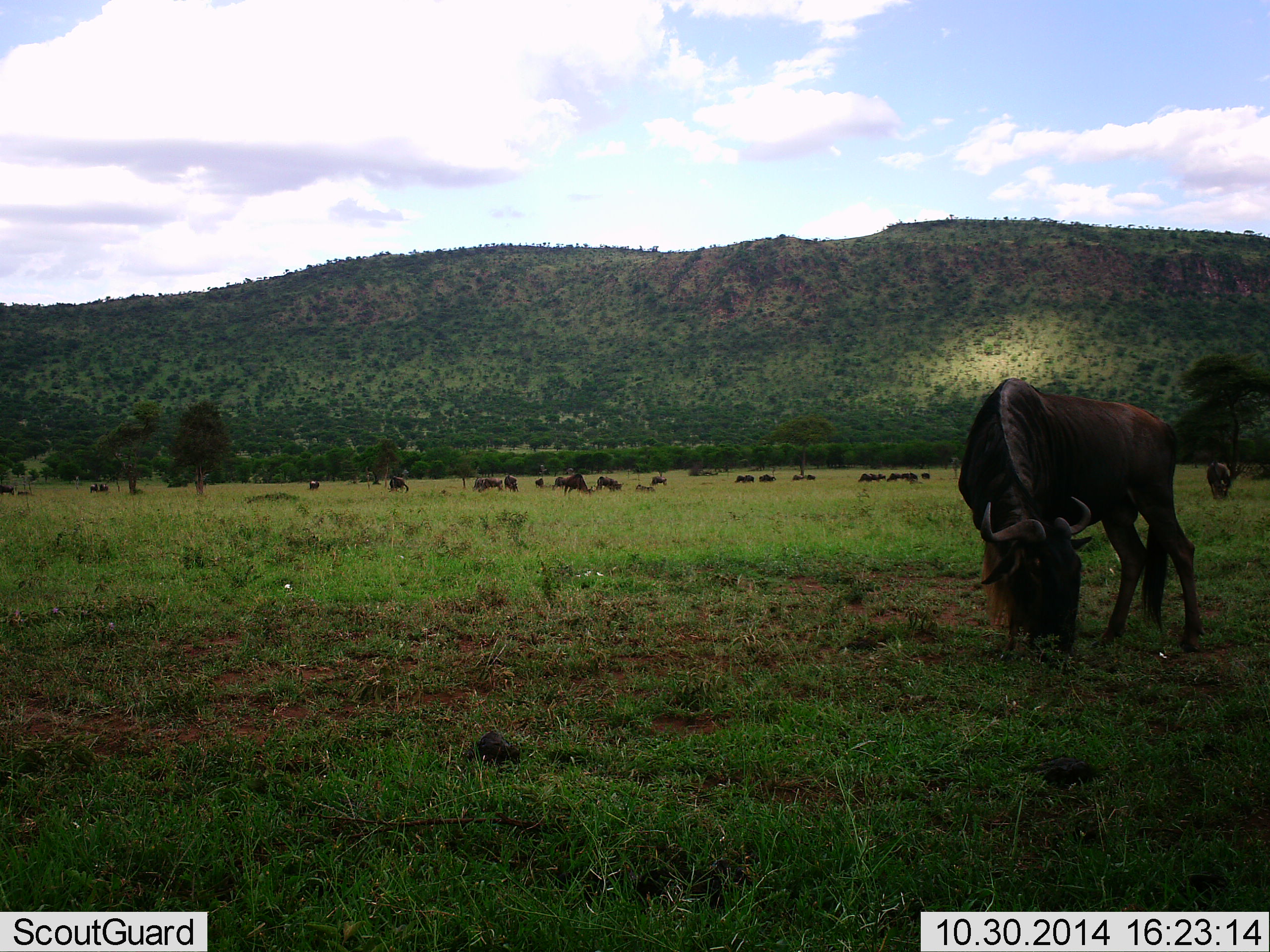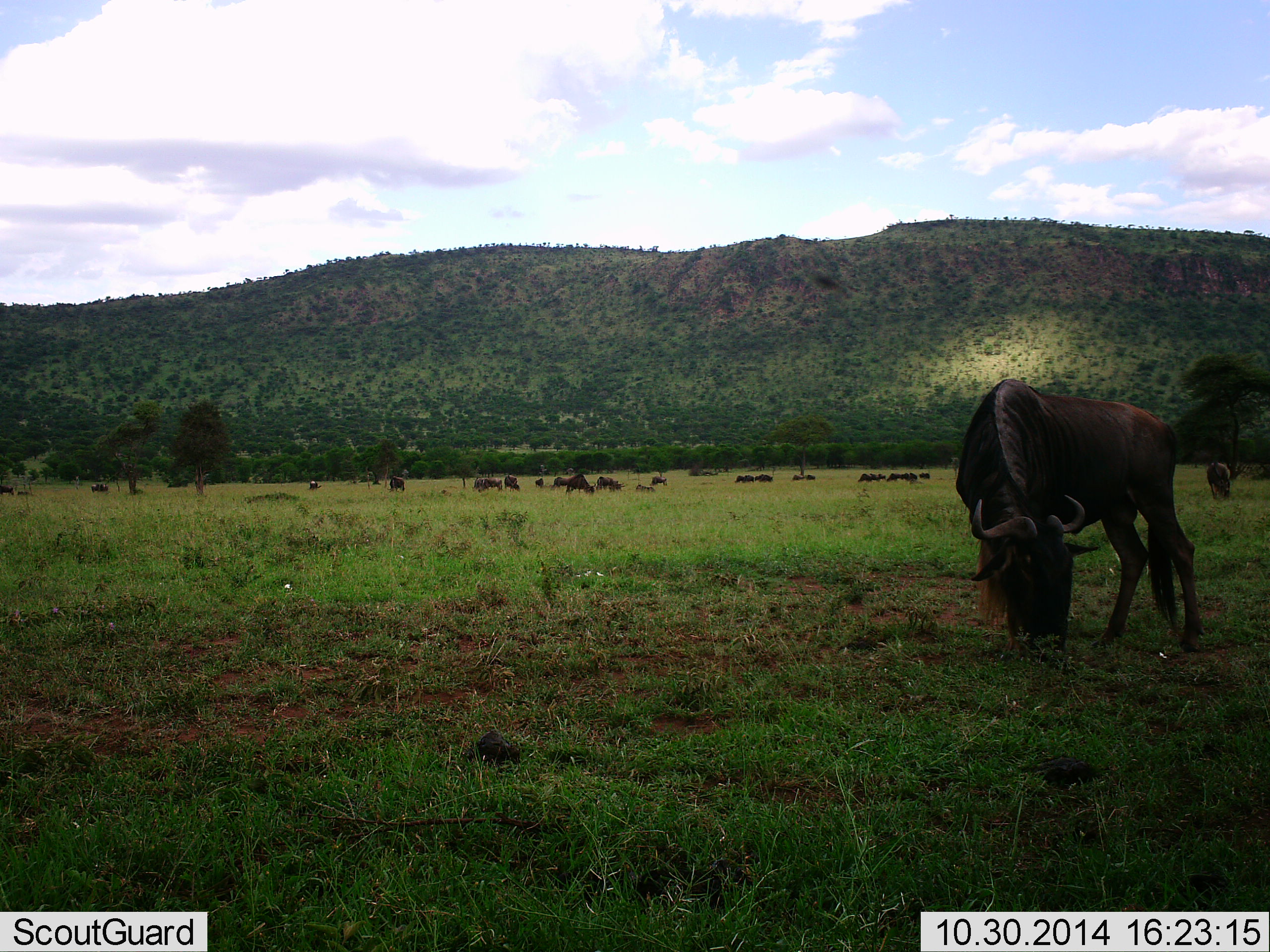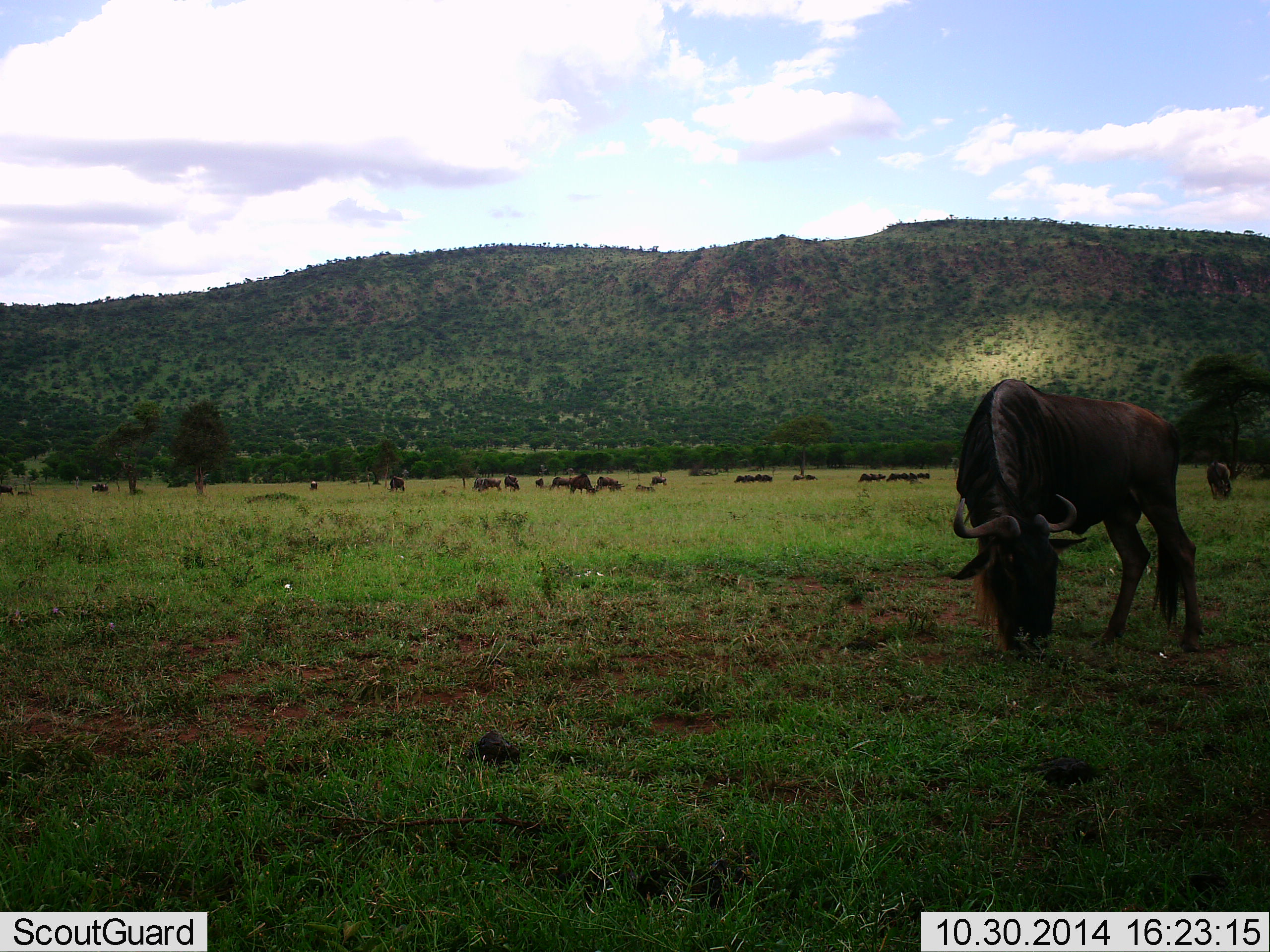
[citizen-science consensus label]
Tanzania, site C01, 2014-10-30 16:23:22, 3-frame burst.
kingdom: Animalia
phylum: Chordata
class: Mammalia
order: Artiodactyla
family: Bovidae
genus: Connochaetes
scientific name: Connochaetes taurinus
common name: blue wildebeest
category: wildebeest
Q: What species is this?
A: Wildebeest (blue wildebeest) (Connochaetes taurinus).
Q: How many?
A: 11-50.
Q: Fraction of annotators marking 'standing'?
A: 50%.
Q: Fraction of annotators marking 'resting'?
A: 8%.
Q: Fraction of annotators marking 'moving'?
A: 25%.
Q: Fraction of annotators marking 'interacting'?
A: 0%.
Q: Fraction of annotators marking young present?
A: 0%.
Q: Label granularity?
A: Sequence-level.